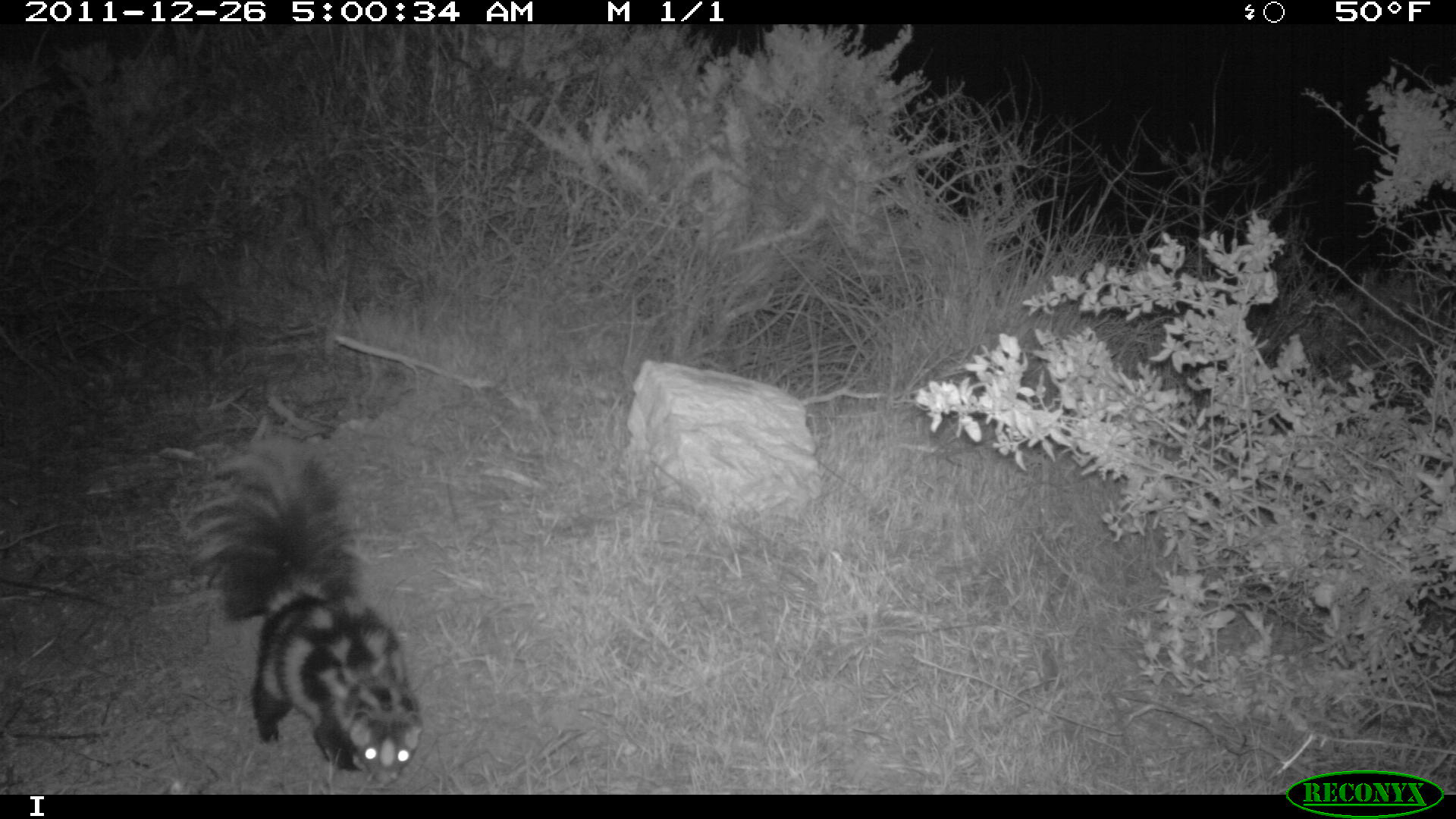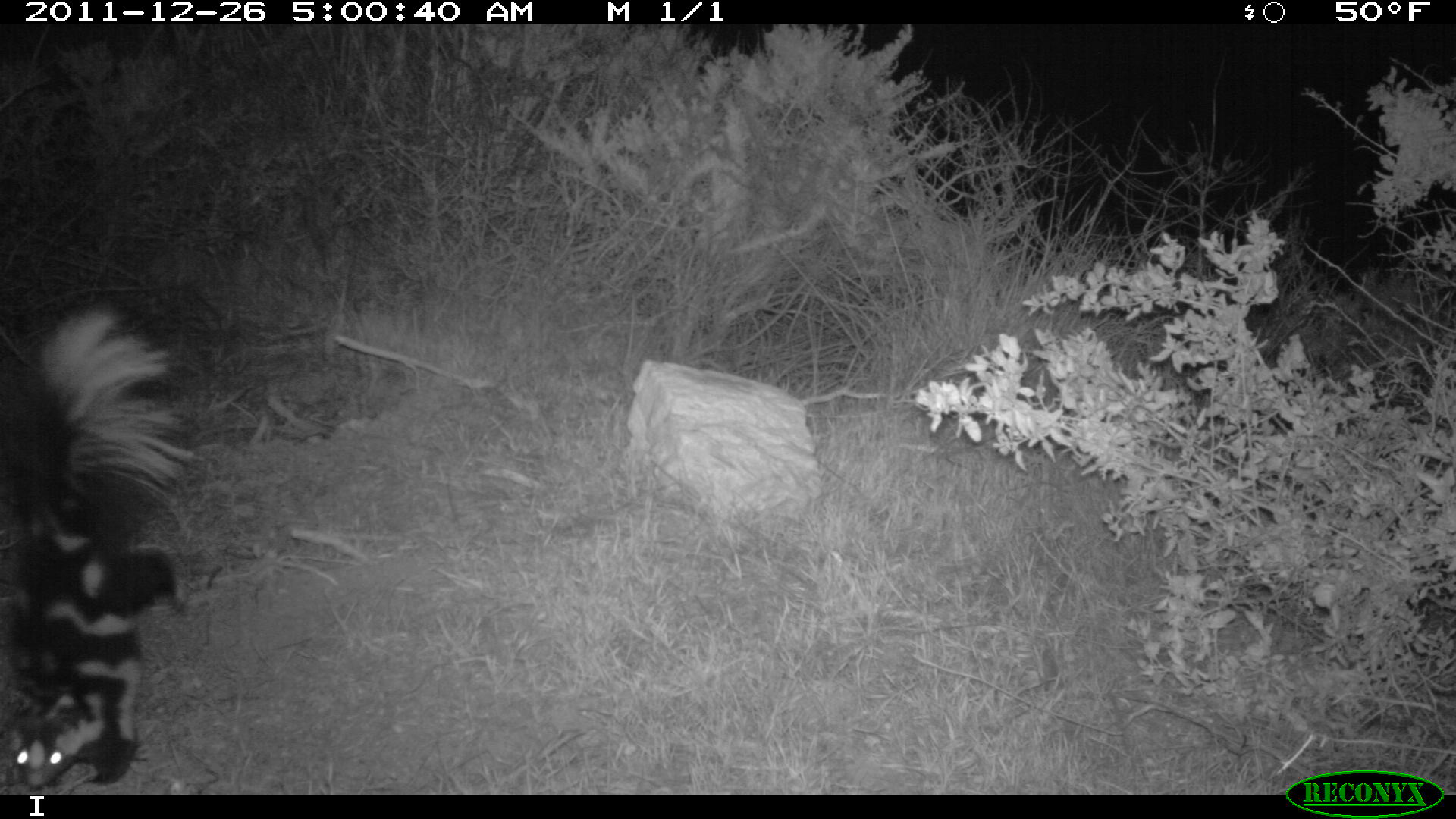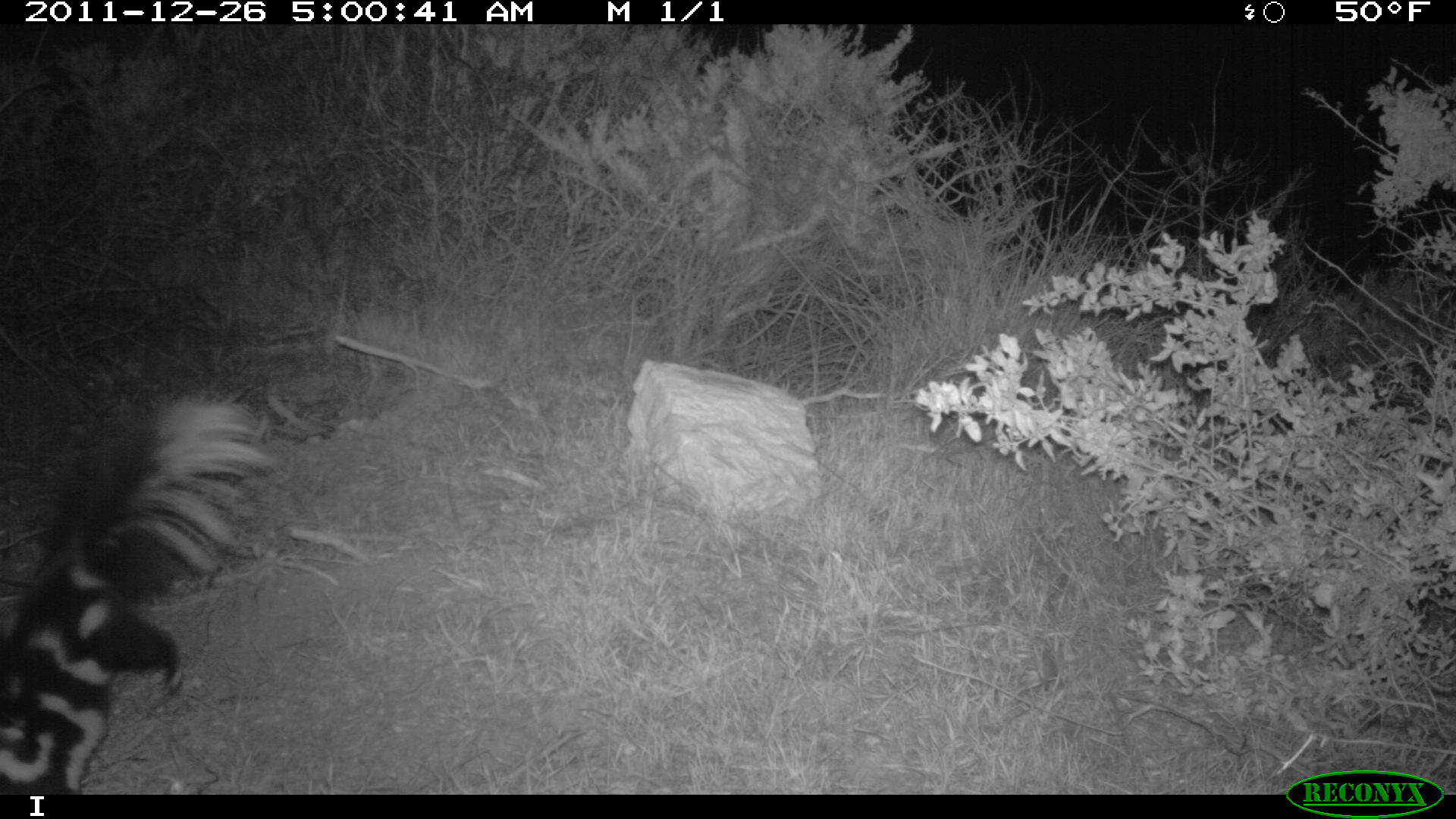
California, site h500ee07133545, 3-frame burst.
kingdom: Animalia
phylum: Chordata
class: Mammalia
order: Carnivora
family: Mephitidae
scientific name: Mephitidae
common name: skunk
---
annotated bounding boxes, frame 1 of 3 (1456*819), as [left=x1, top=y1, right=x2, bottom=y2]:
skunk: [left=190, top=438, right=422, bottom=790]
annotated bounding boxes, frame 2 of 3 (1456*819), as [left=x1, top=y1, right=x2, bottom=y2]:
skunk: [left=0, top=299, right=197, bottom=790]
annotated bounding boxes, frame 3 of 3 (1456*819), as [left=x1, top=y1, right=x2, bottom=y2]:
skunk: [left=0, top=392, right=277, bottom=795]